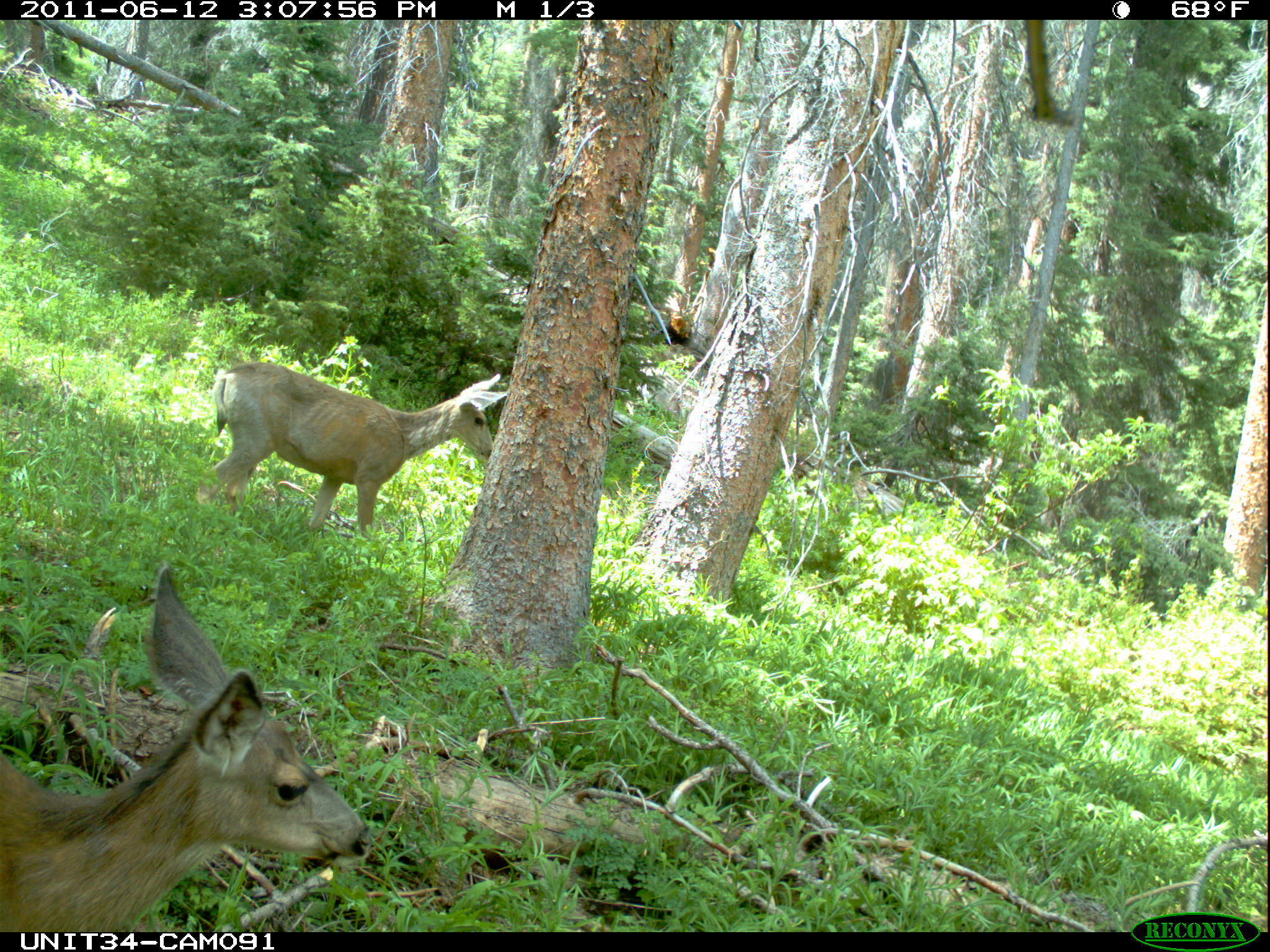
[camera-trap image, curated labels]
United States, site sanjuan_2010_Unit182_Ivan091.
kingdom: Animalia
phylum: Chordata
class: Mammalia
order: Artiodactyla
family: Cervidae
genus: Odocoileus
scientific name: Odocoileus hemionus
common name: mule deer